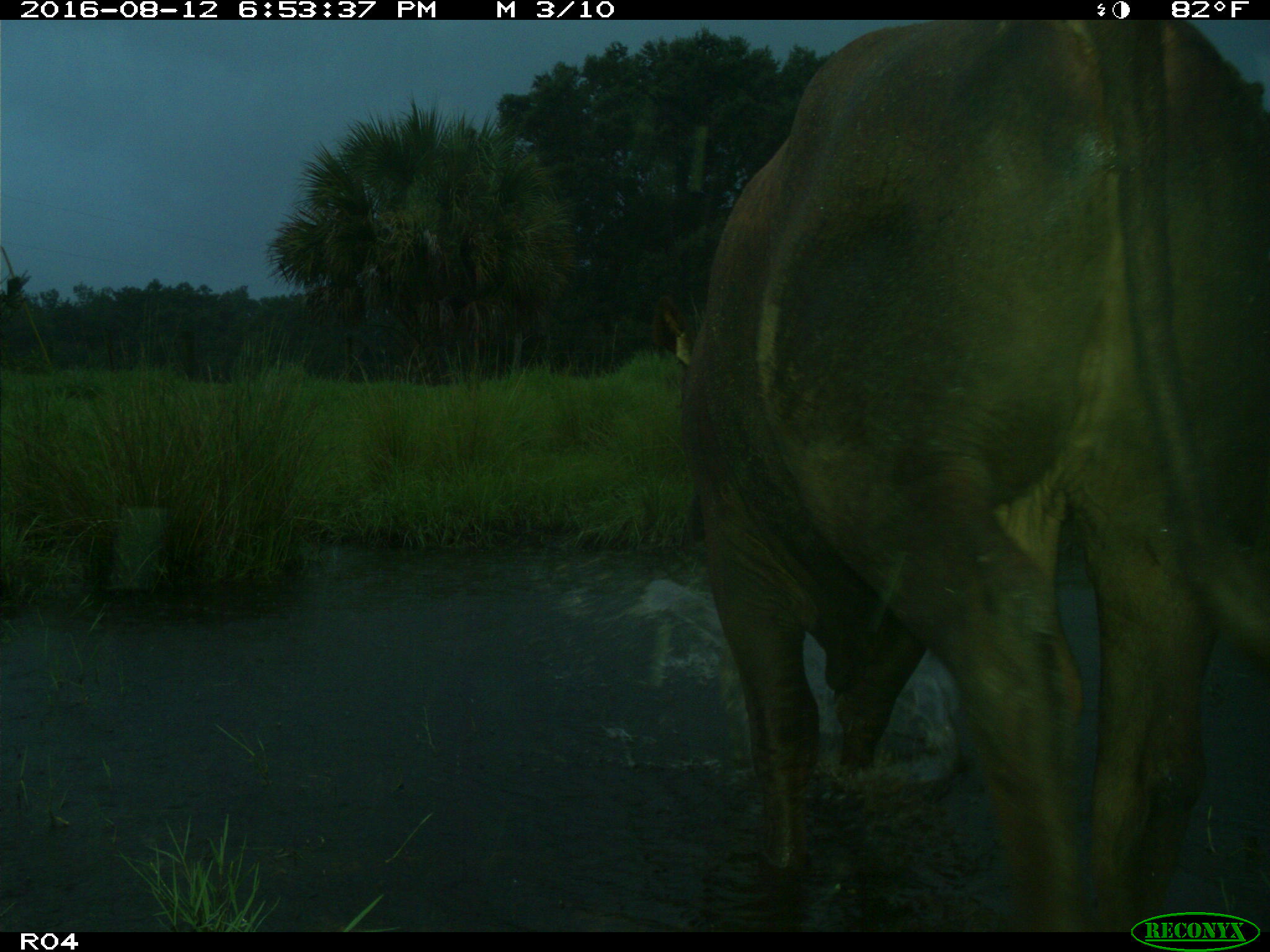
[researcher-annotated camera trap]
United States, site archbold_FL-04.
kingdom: Animalia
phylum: Chordata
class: Mammalia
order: Artiodactyla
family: Bovidae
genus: Bos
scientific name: Bos taurus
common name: domestic cow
Bos taurus (domestic cow).